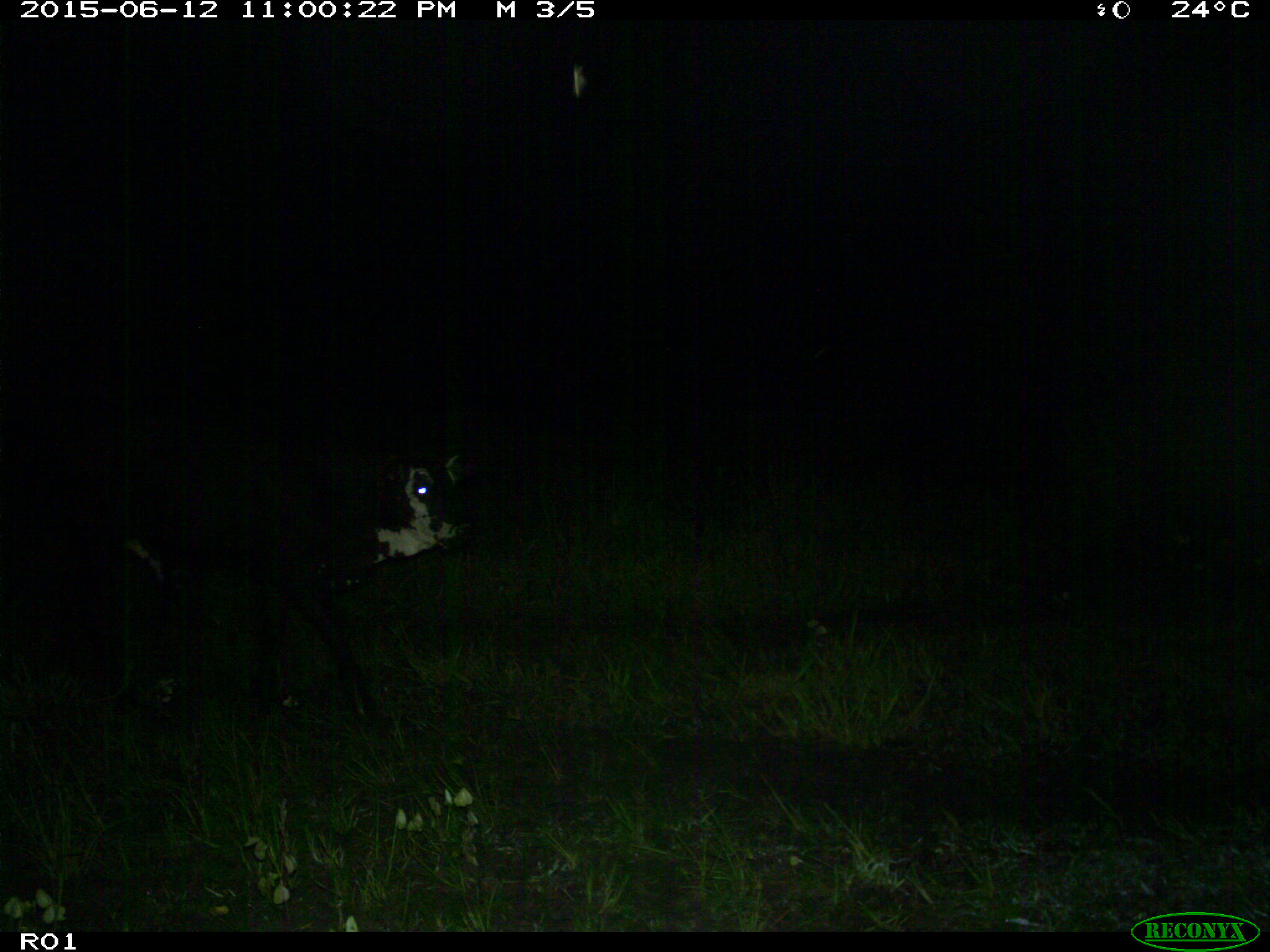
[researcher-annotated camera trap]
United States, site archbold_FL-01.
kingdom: Animalia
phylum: Chordata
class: Mammalia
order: Artiodactyla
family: Bovidae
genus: Bos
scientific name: Bos taurus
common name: domestic cow